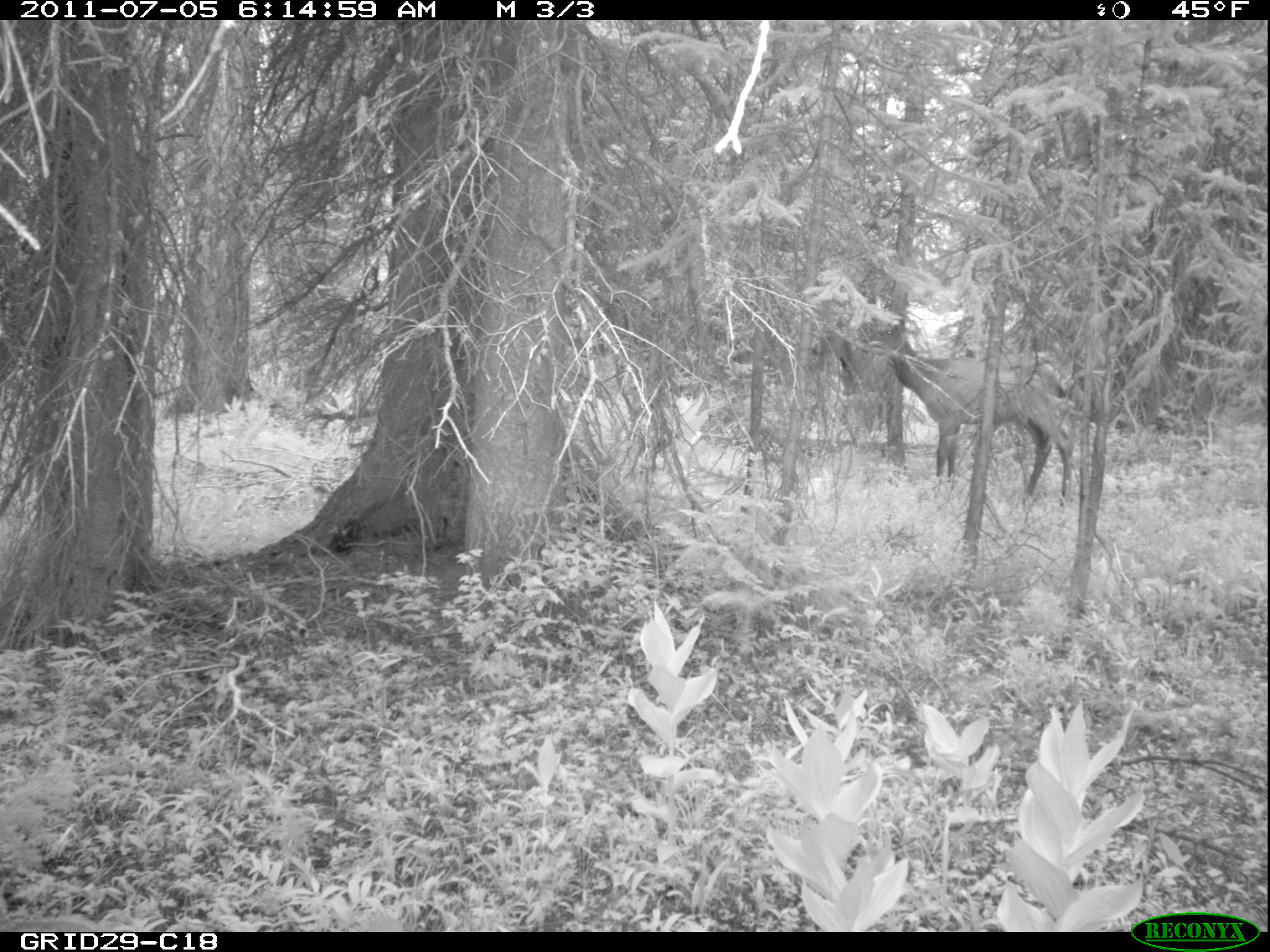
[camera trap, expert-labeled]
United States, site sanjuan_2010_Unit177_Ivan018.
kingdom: Animalia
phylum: Chordata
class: Mammalia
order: Artiodactyla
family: Cervidae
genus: Cervus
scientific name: Cervus elaphus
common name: red deer